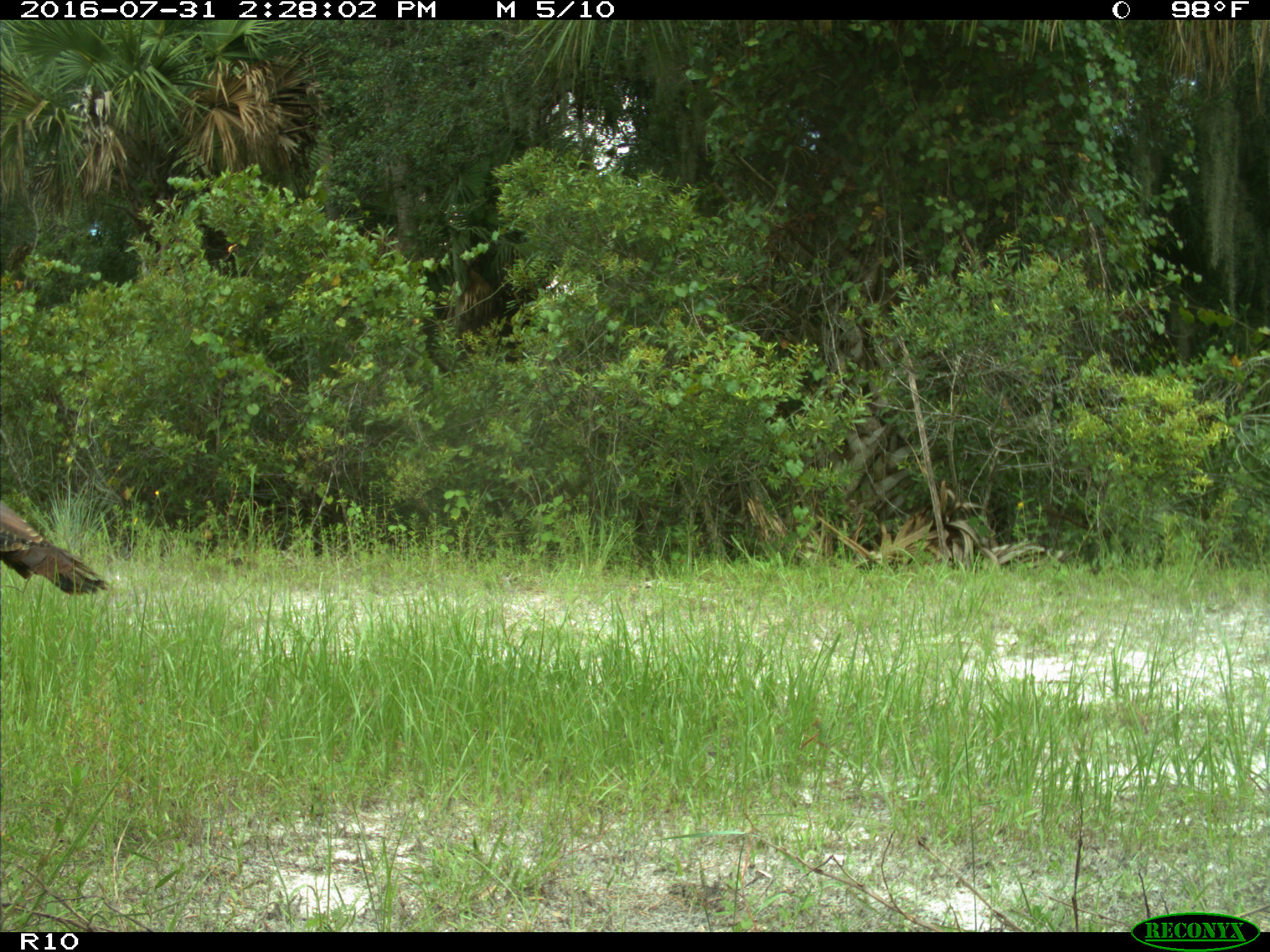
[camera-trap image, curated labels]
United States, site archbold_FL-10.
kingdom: Animalia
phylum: Chordata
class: Aves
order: Galliformes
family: Phasianidae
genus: Meleagris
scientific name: Meleagris gallopavo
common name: wild turkey